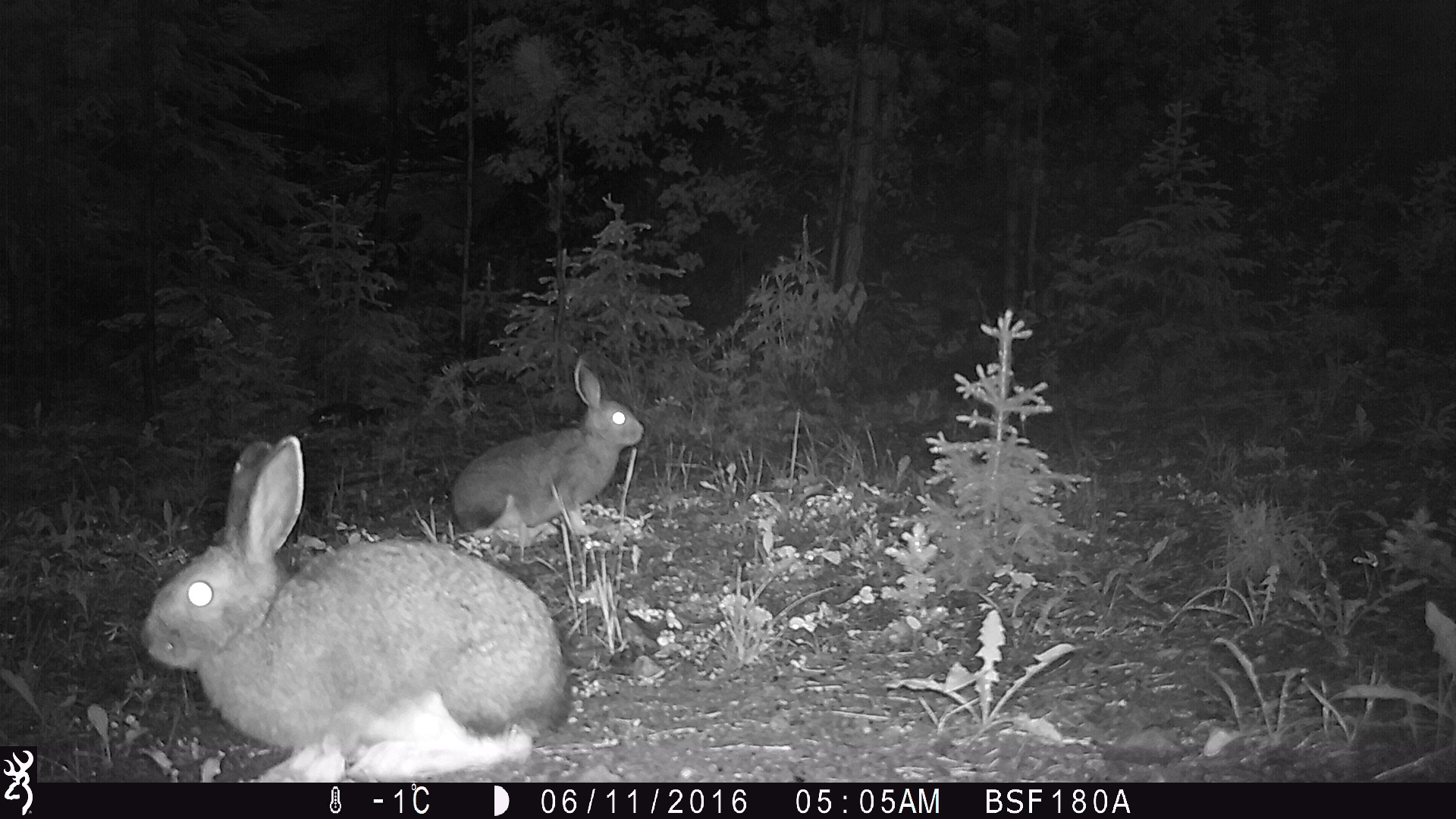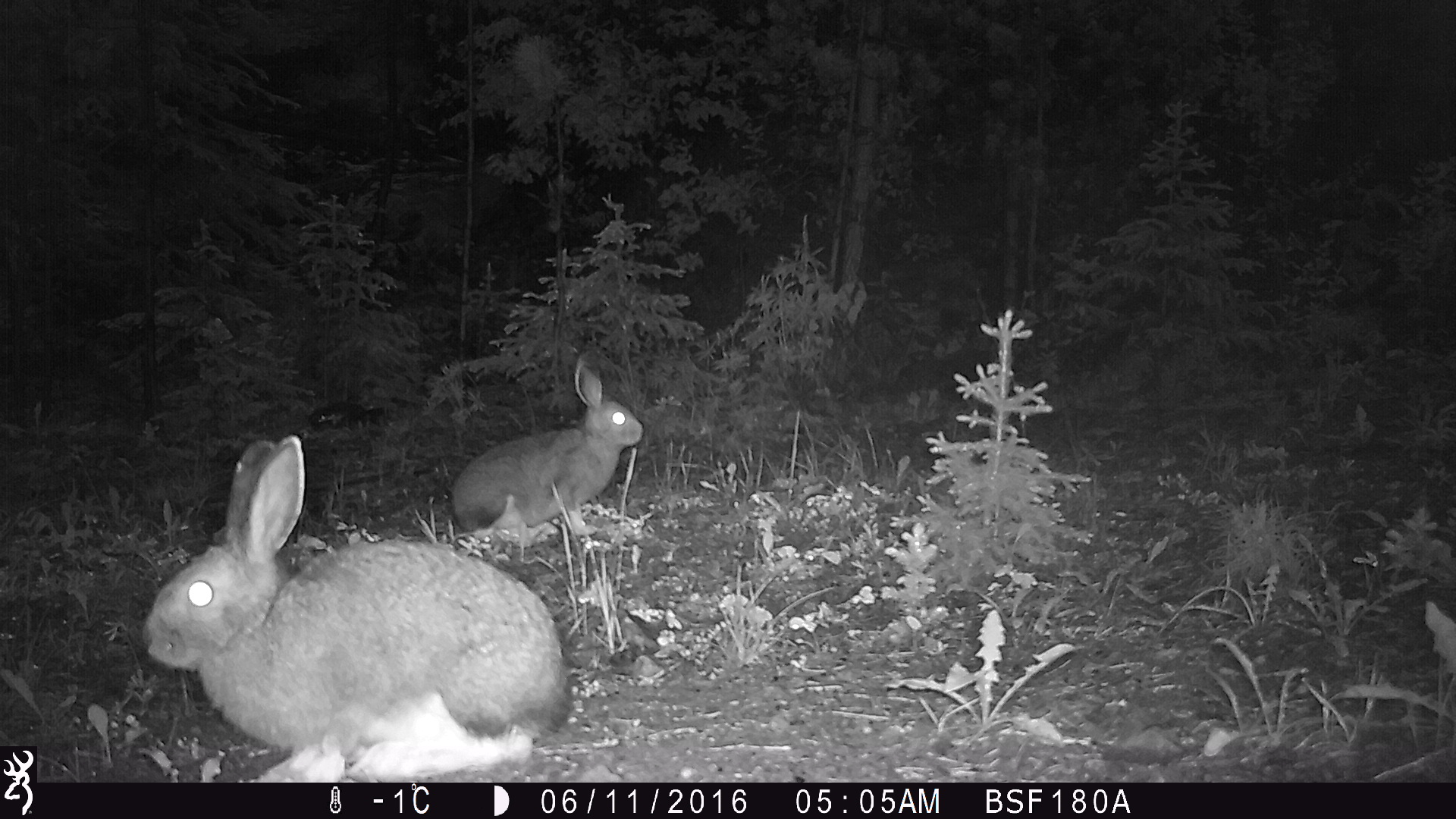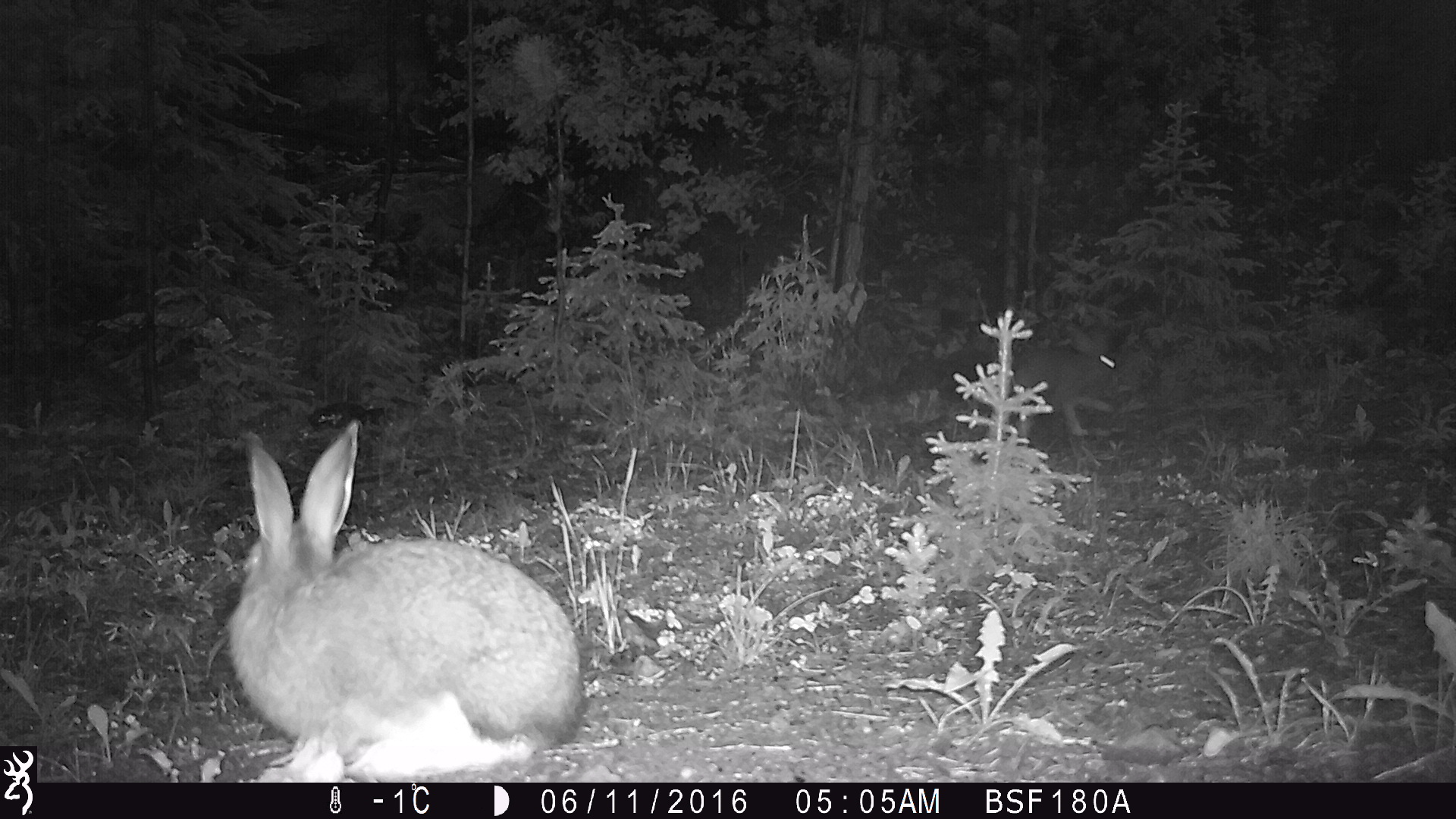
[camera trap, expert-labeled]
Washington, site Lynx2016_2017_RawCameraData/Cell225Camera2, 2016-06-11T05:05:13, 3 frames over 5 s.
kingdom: Animalia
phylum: Chordata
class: Mammalia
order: Lagomorpha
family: Leporidae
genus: Lepus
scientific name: Lepus americanus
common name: snowshoe hare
Lepus americanus (snowshoe hare). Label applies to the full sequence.